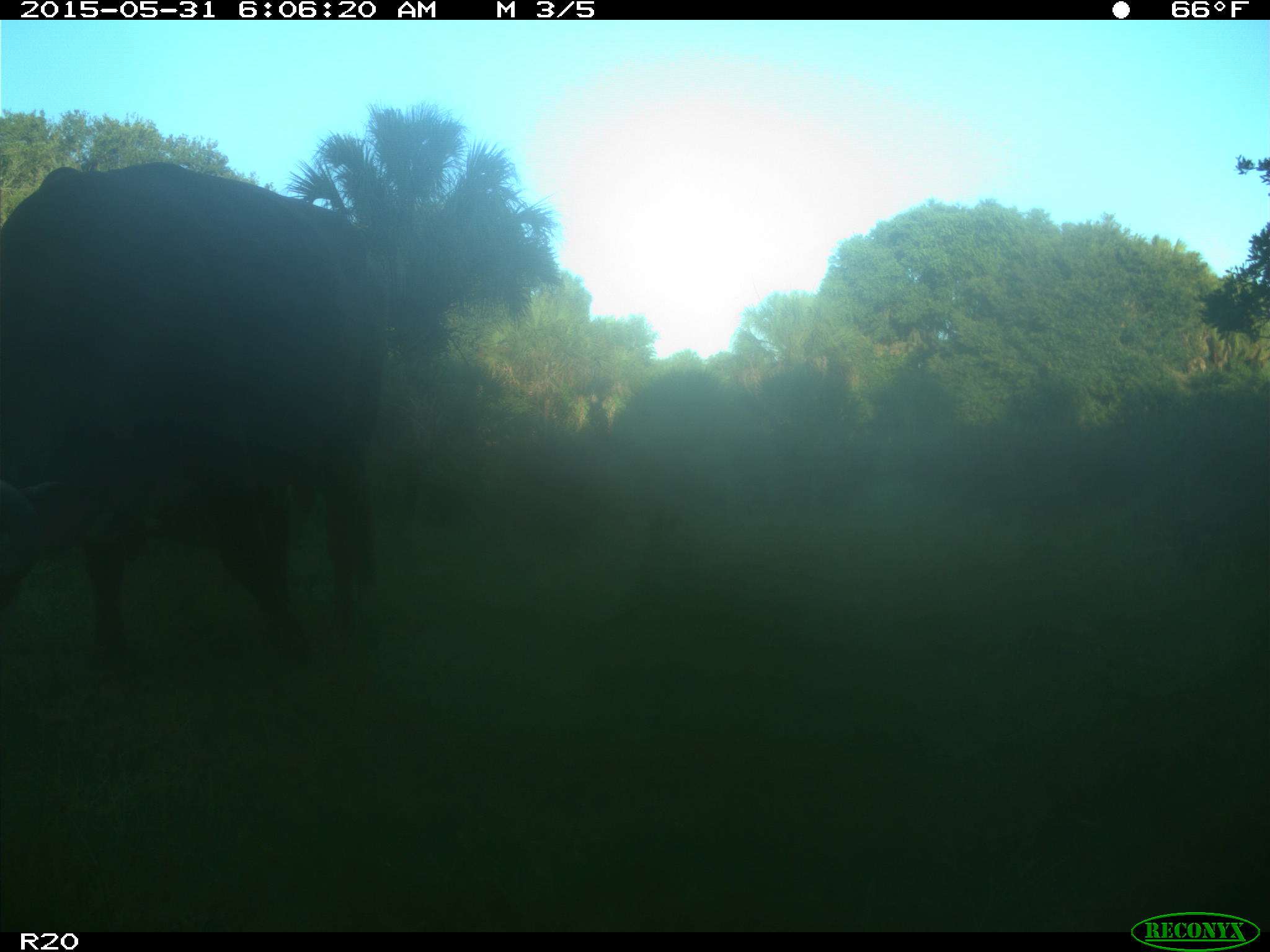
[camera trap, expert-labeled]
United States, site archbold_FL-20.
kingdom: Animalia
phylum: Chordata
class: Mammalia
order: Artiodactyla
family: Bovidae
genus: Bos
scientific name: Bos taurus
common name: domestic cow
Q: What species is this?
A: Bos taurus (domestic cow).